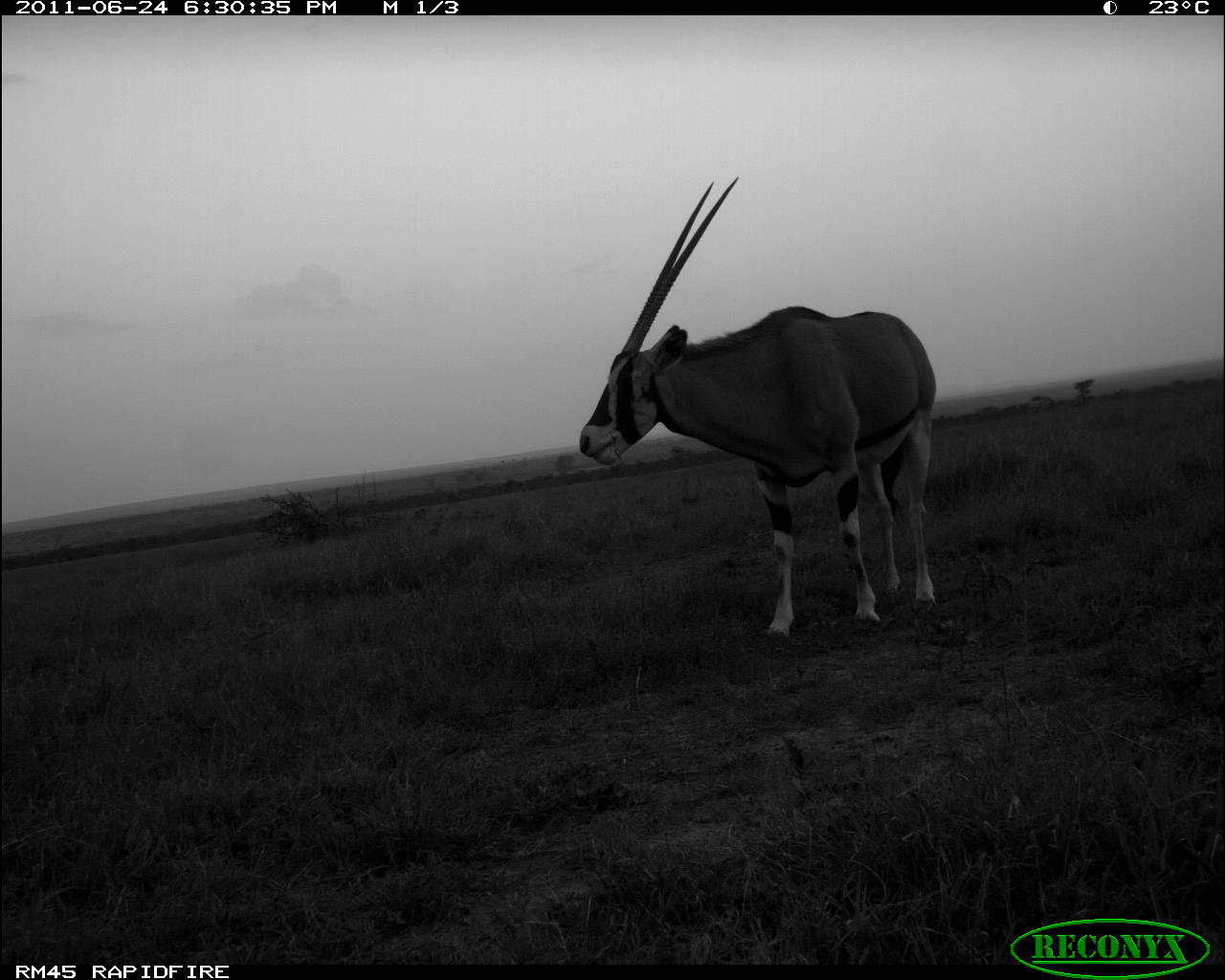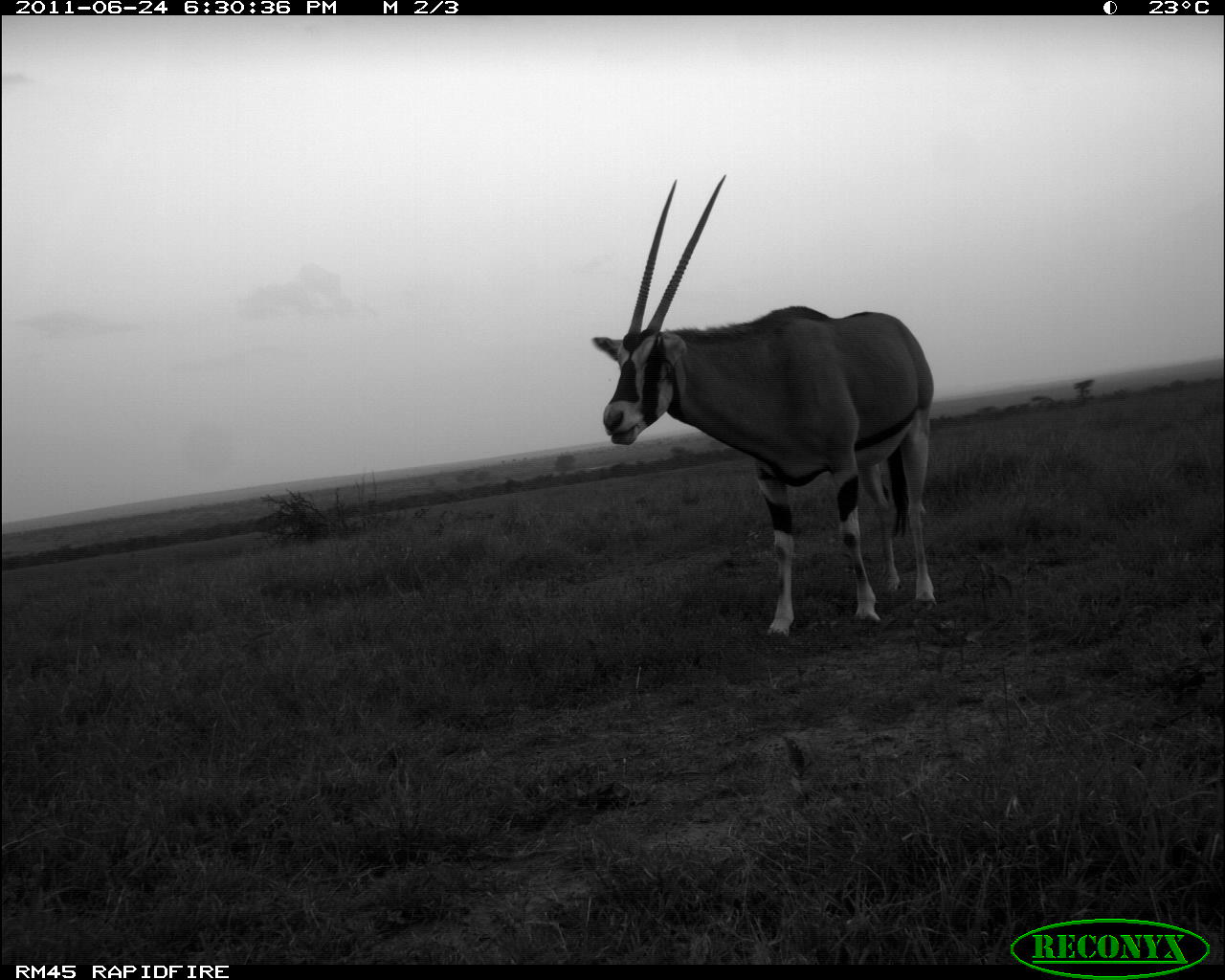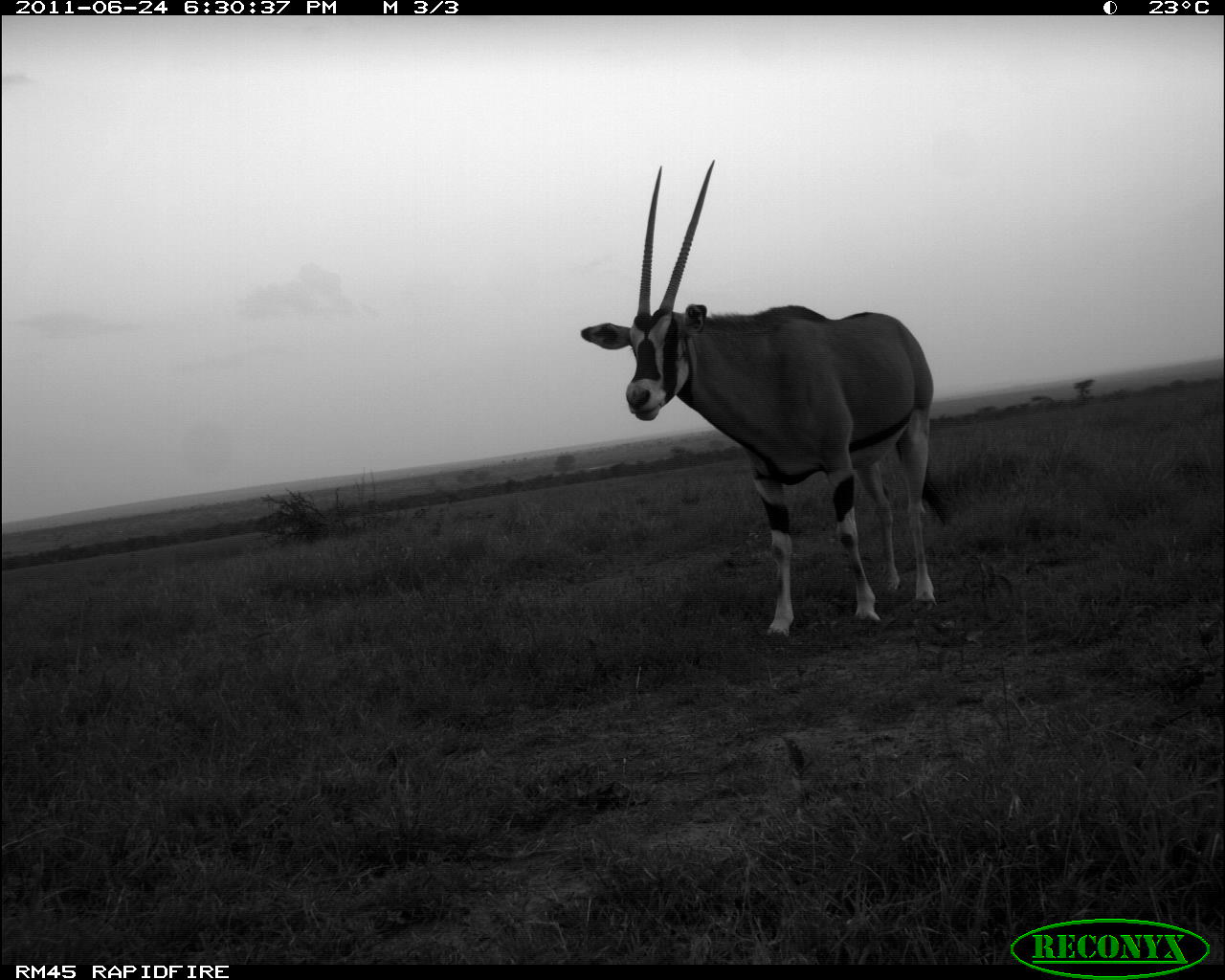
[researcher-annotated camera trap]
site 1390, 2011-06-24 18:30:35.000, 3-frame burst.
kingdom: Animalia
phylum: Chordata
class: Mammalia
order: Artiodactyla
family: Bovidae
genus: Oryx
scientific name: Oryx beisa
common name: east african oryx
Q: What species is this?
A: Oryx beisa (east african oryx).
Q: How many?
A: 1.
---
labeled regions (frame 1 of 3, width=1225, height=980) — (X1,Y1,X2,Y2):
oryx beisa: (579,173,937,647)